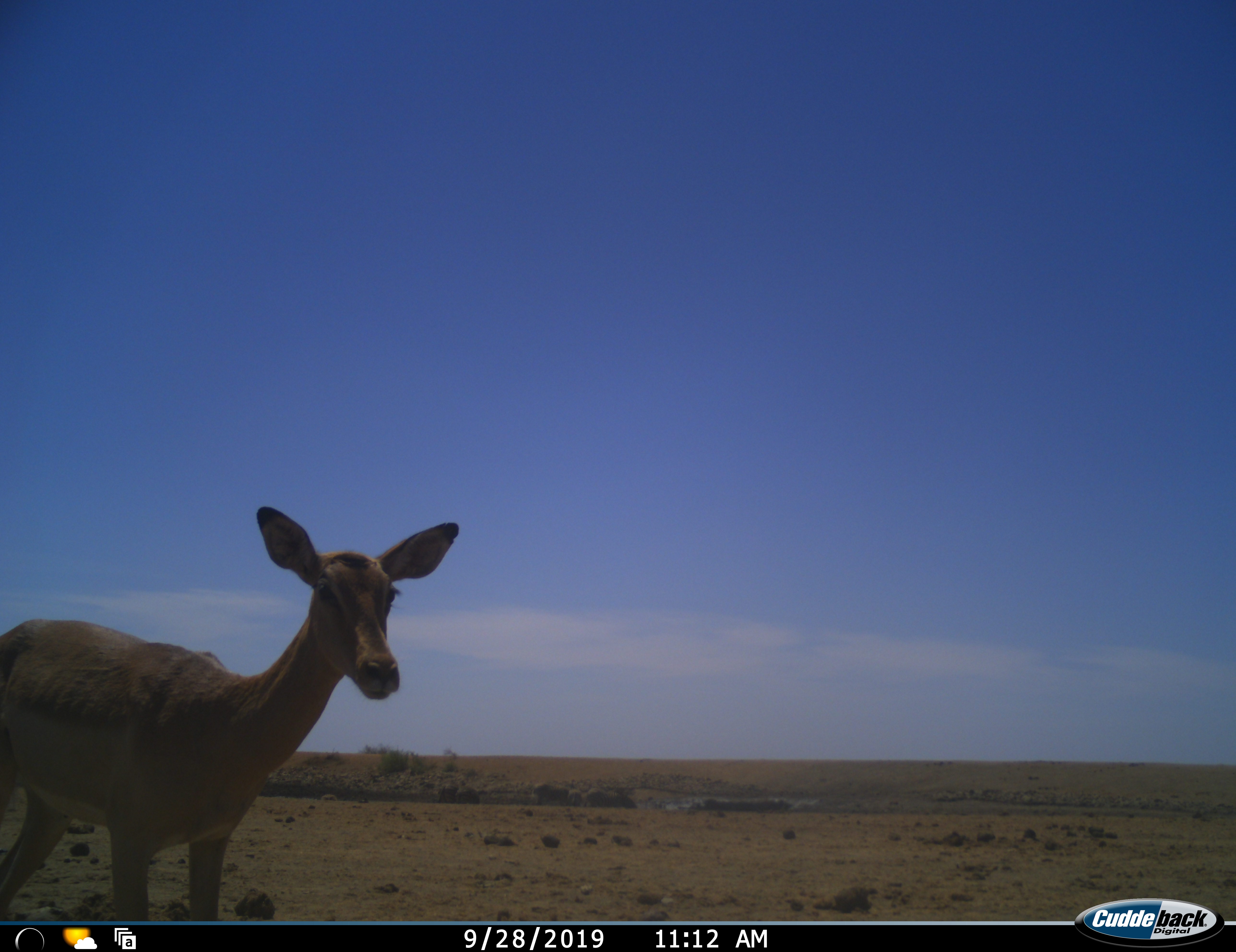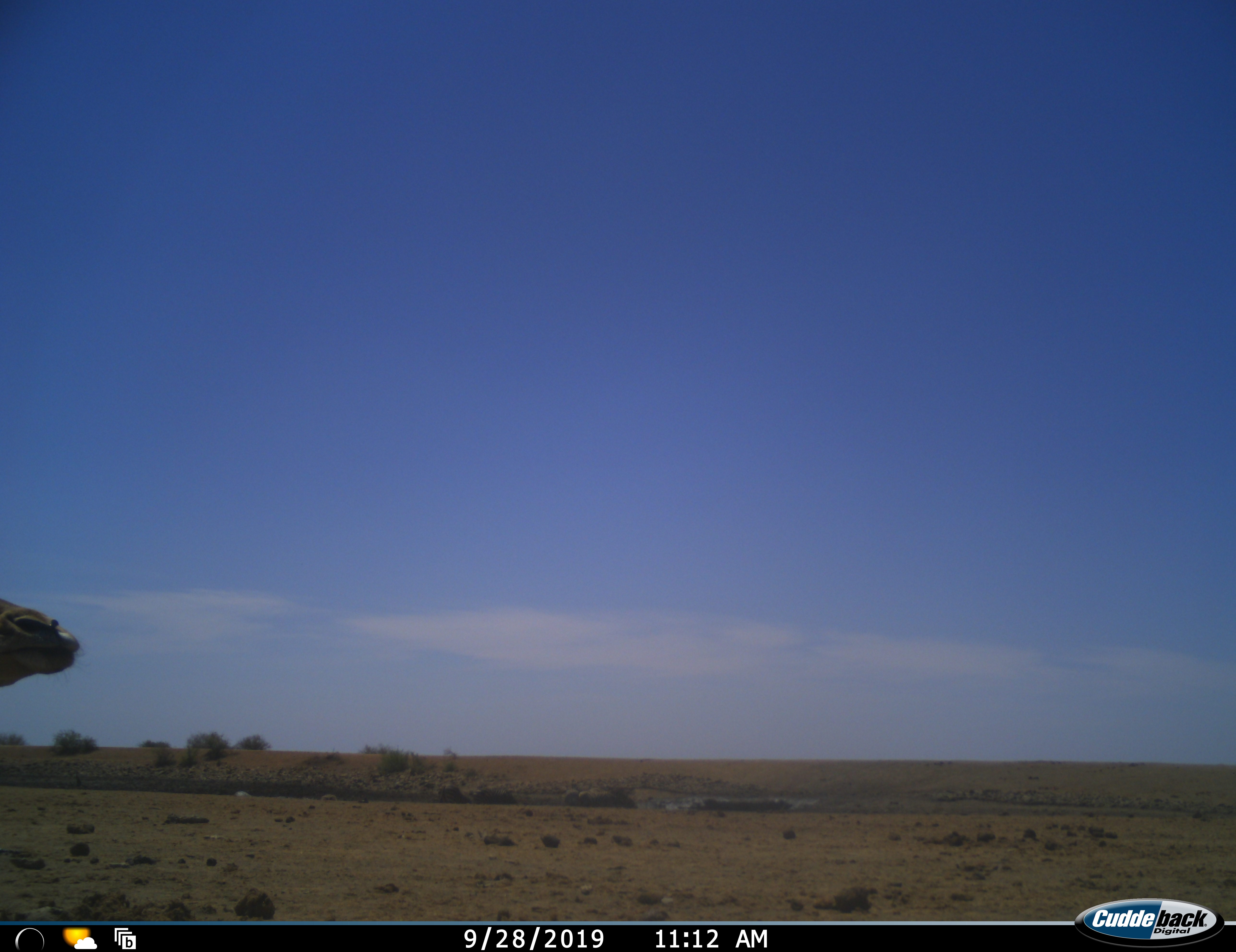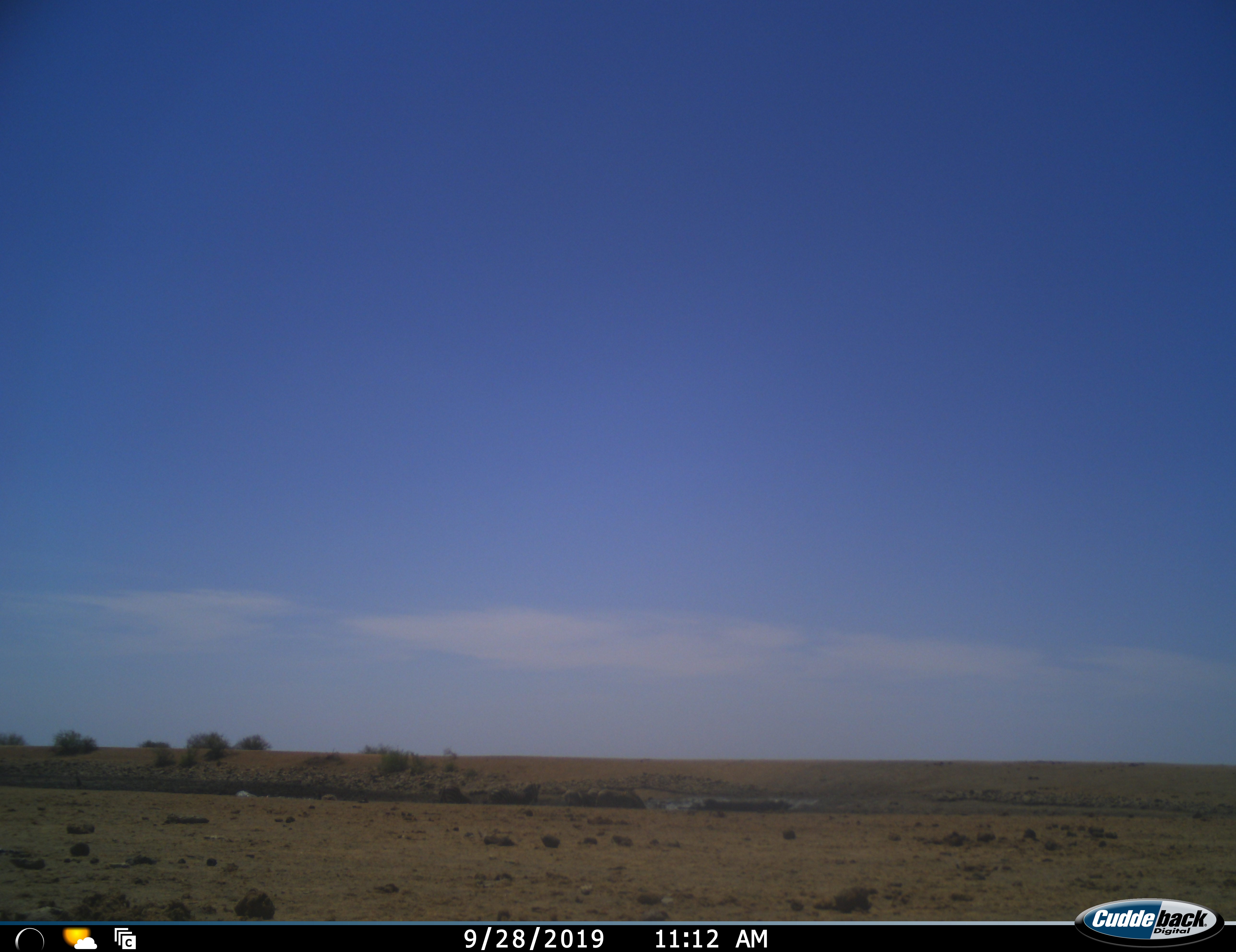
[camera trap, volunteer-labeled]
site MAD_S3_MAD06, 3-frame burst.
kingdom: Animalia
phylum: Chordata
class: Mammalia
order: Artiodactyla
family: Bovidae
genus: Aepyceros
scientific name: Aepyceros melampus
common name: impala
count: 1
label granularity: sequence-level